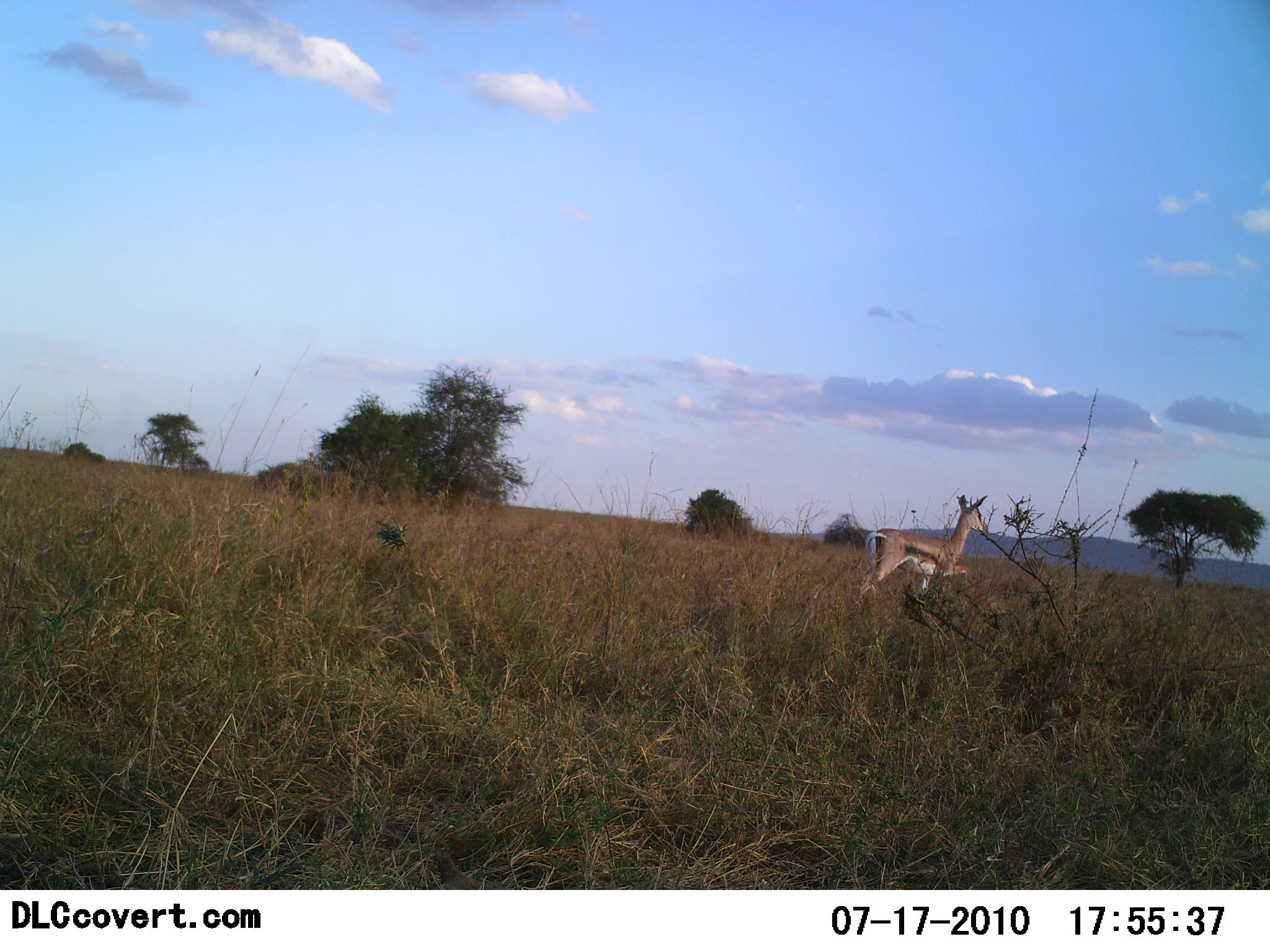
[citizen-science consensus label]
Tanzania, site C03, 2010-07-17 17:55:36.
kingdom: Animalia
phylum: Chordata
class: Mammalia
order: Artiodactyla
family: Bovidae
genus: Eudorcas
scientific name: Eudorcas thomsonii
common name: thomson's gazelle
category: gazellethomsons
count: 1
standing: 53%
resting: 0%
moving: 47%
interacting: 0%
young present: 0%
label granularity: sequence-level